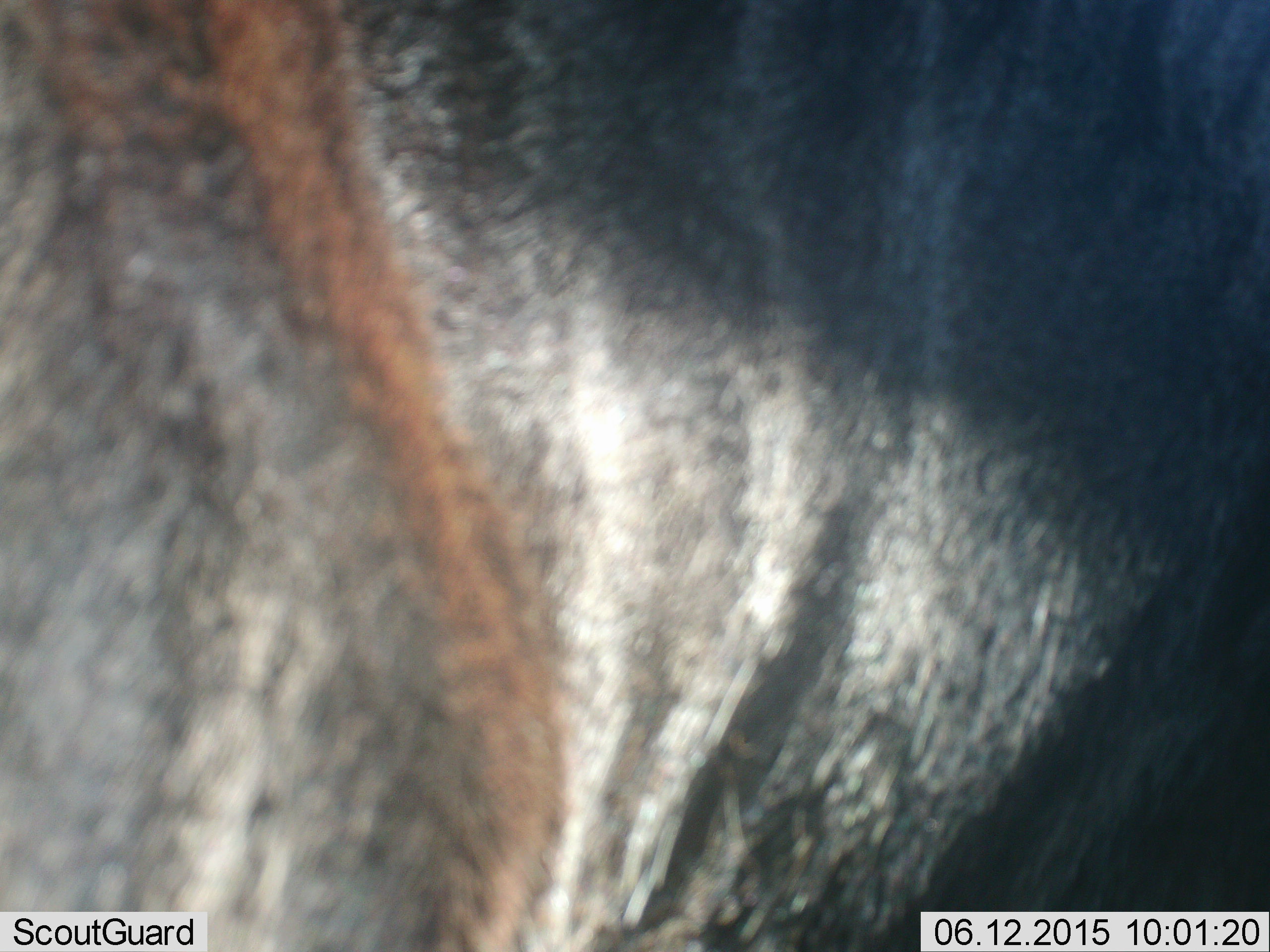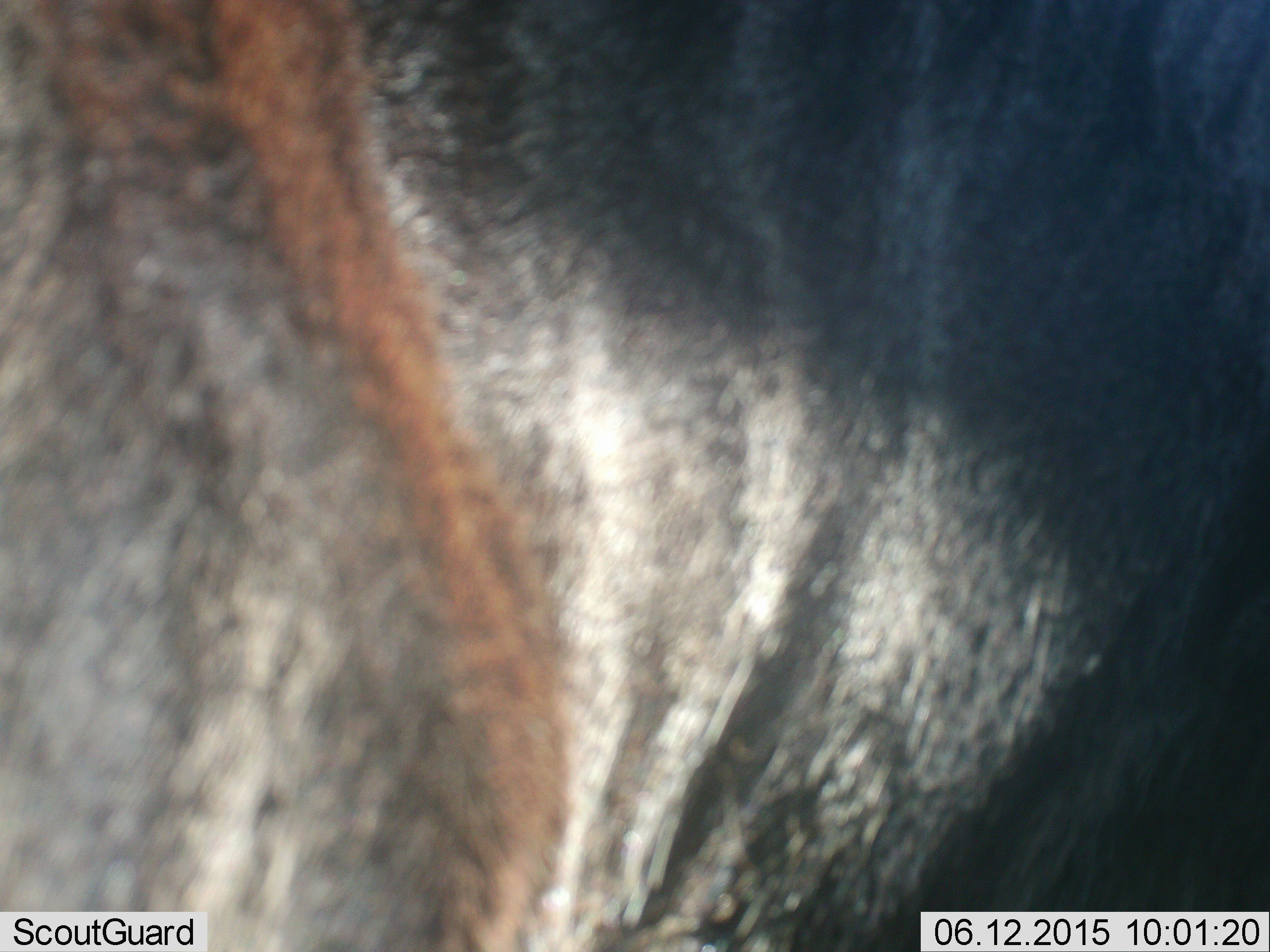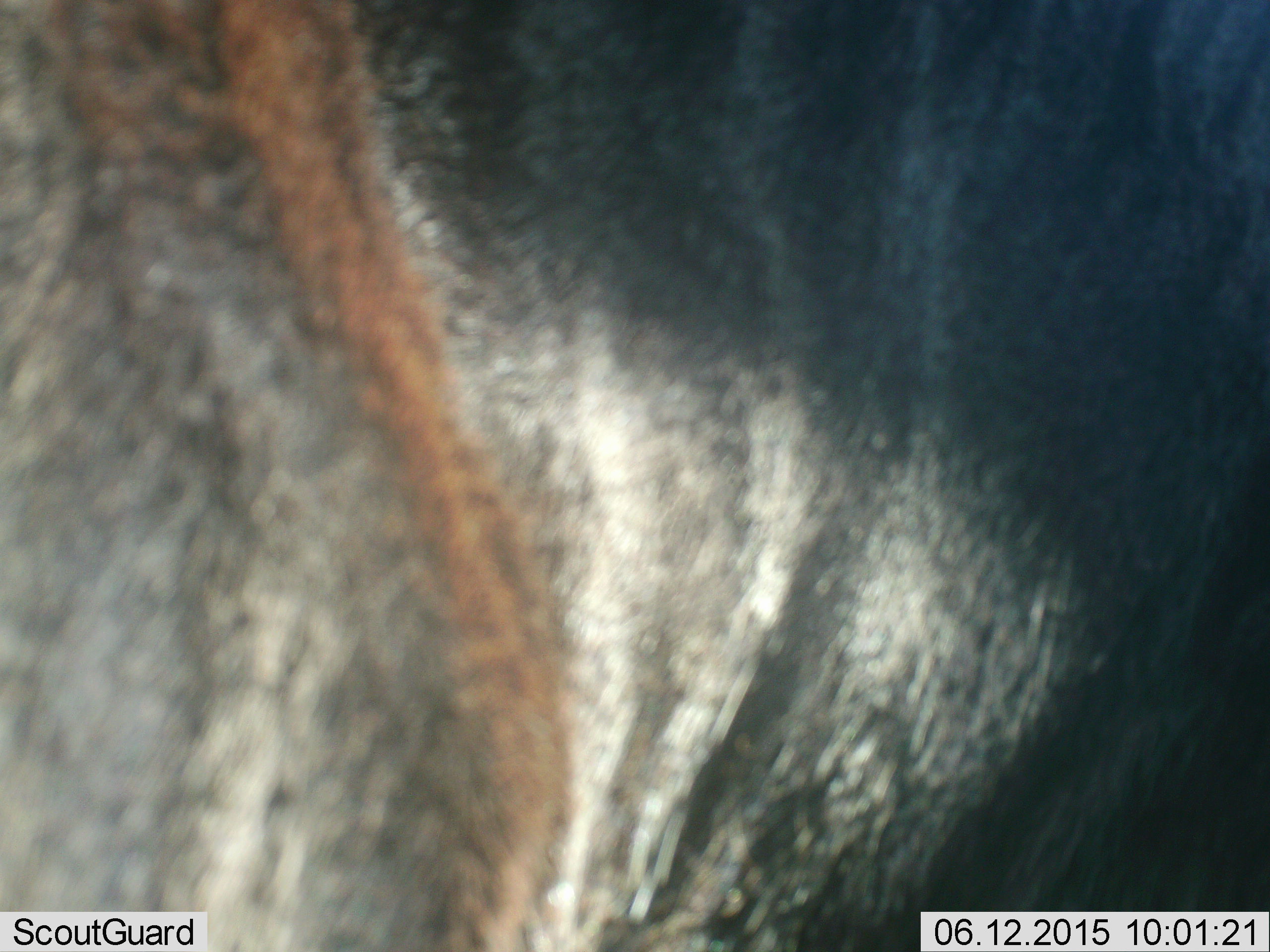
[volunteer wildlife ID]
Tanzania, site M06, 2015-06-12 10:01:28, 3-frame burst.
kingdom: Animalia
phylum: Chordata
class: Mammalia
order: Artiodactyla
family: Bovidae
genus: Connochaetes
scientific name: Connochaetes taurinus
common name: blue wildebeest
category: wildebeest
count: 1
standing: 90%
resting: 0%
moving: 10%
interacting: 0%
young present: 0%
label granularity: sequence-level